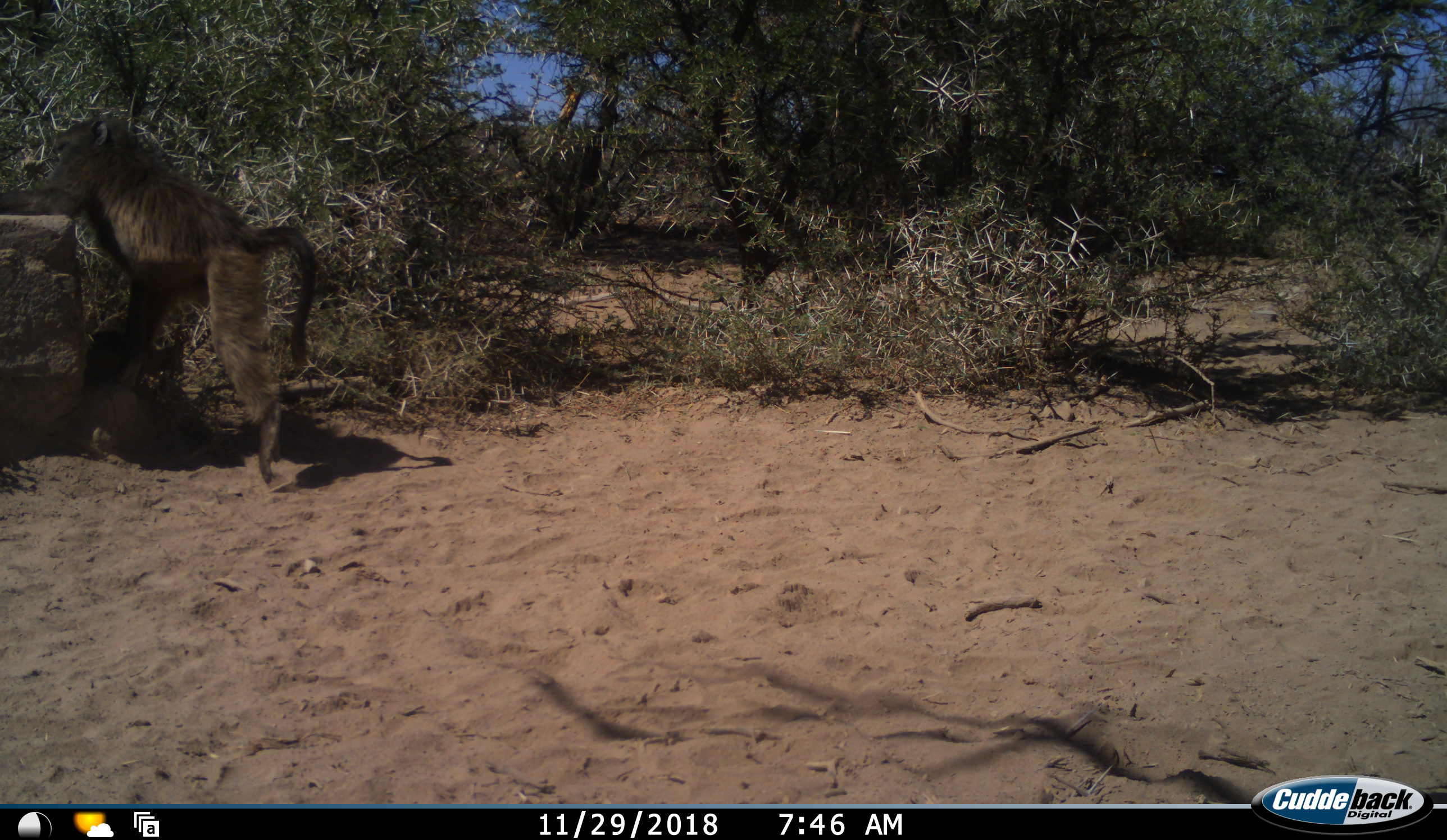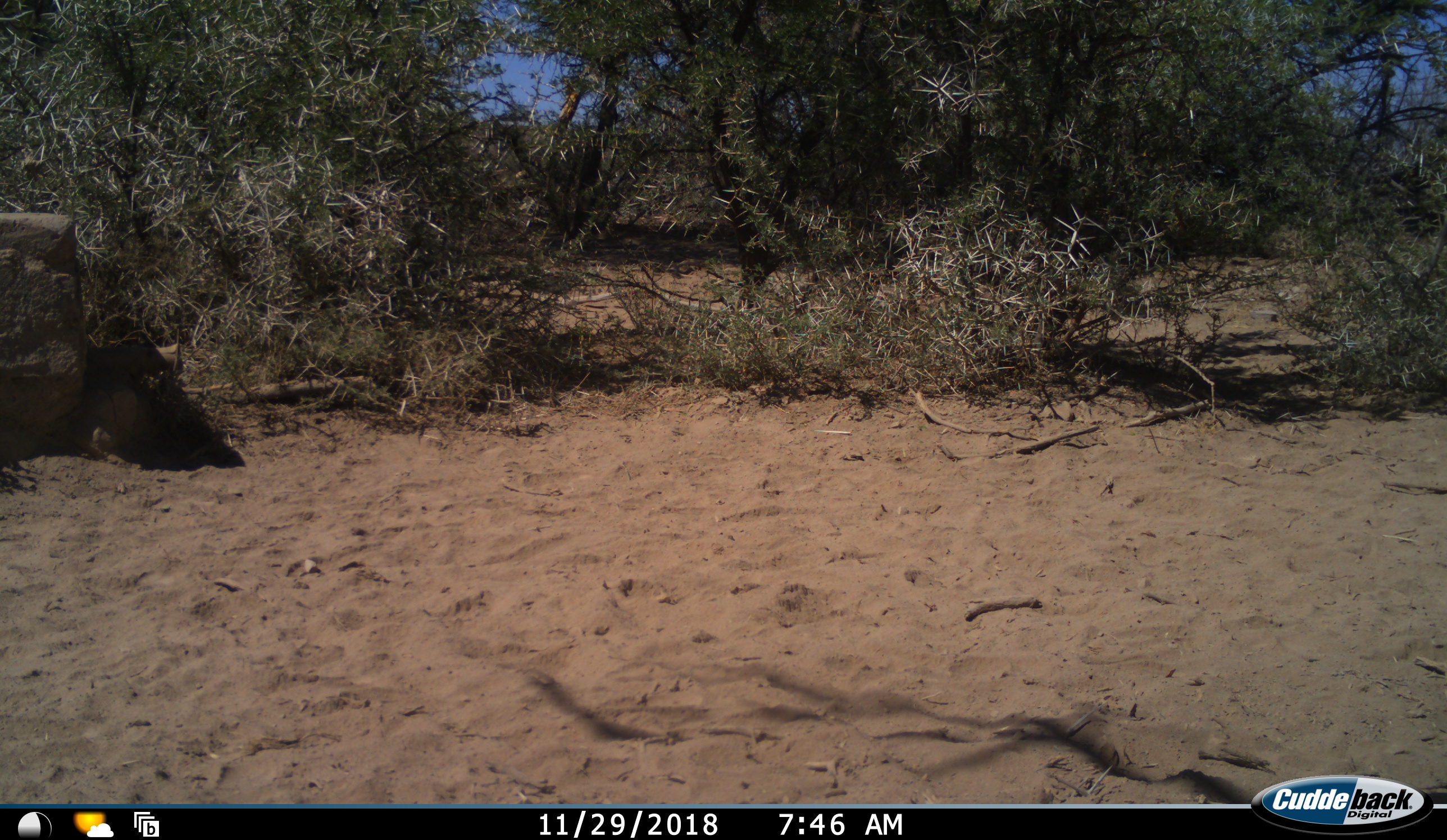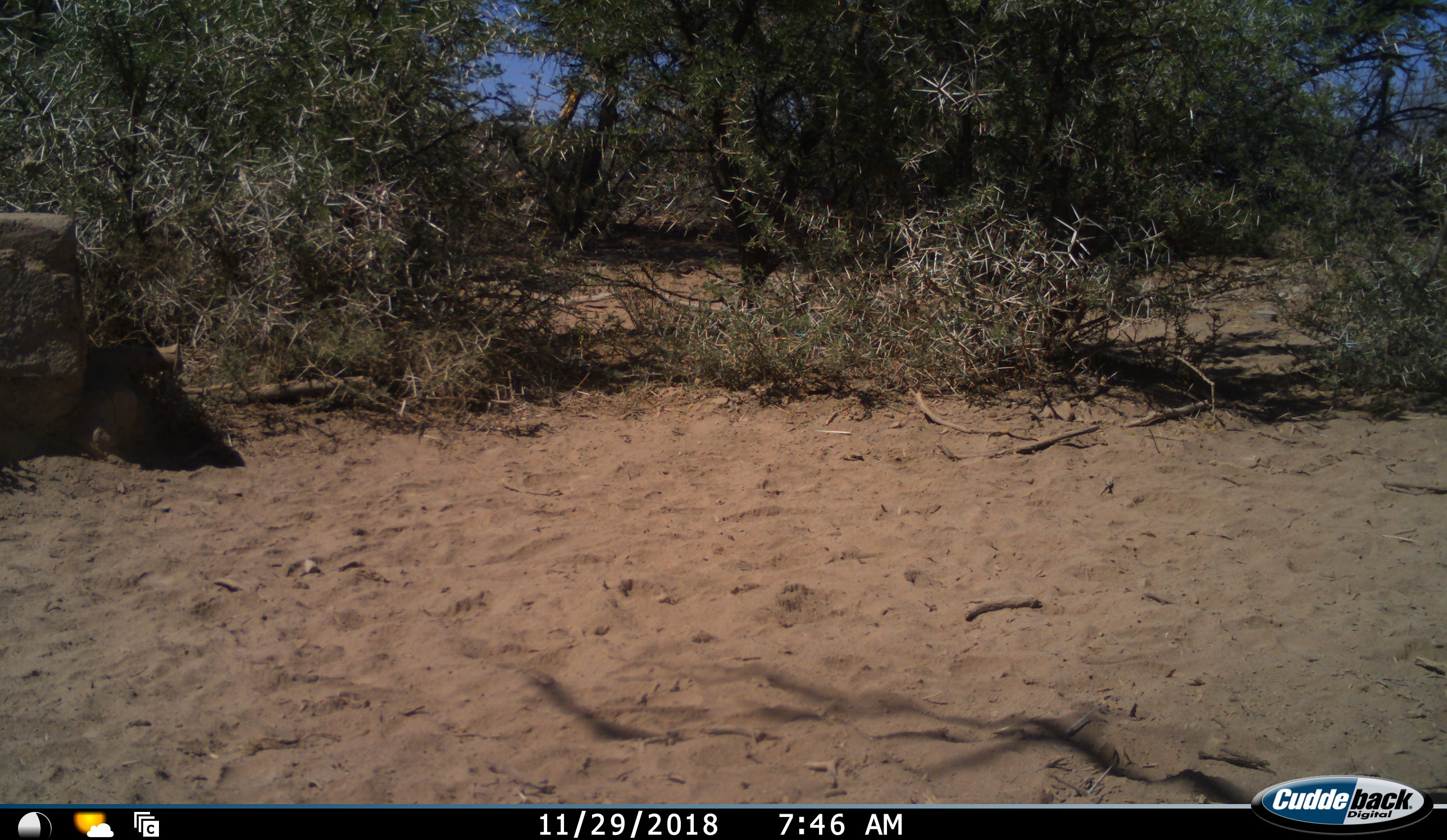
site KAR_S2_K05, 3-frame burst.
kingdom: Animalia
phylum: Chordata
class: Mammalia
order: Primates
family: Cercopithecidae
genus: Papio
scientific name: Papio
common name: baboon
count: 1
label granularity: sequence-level